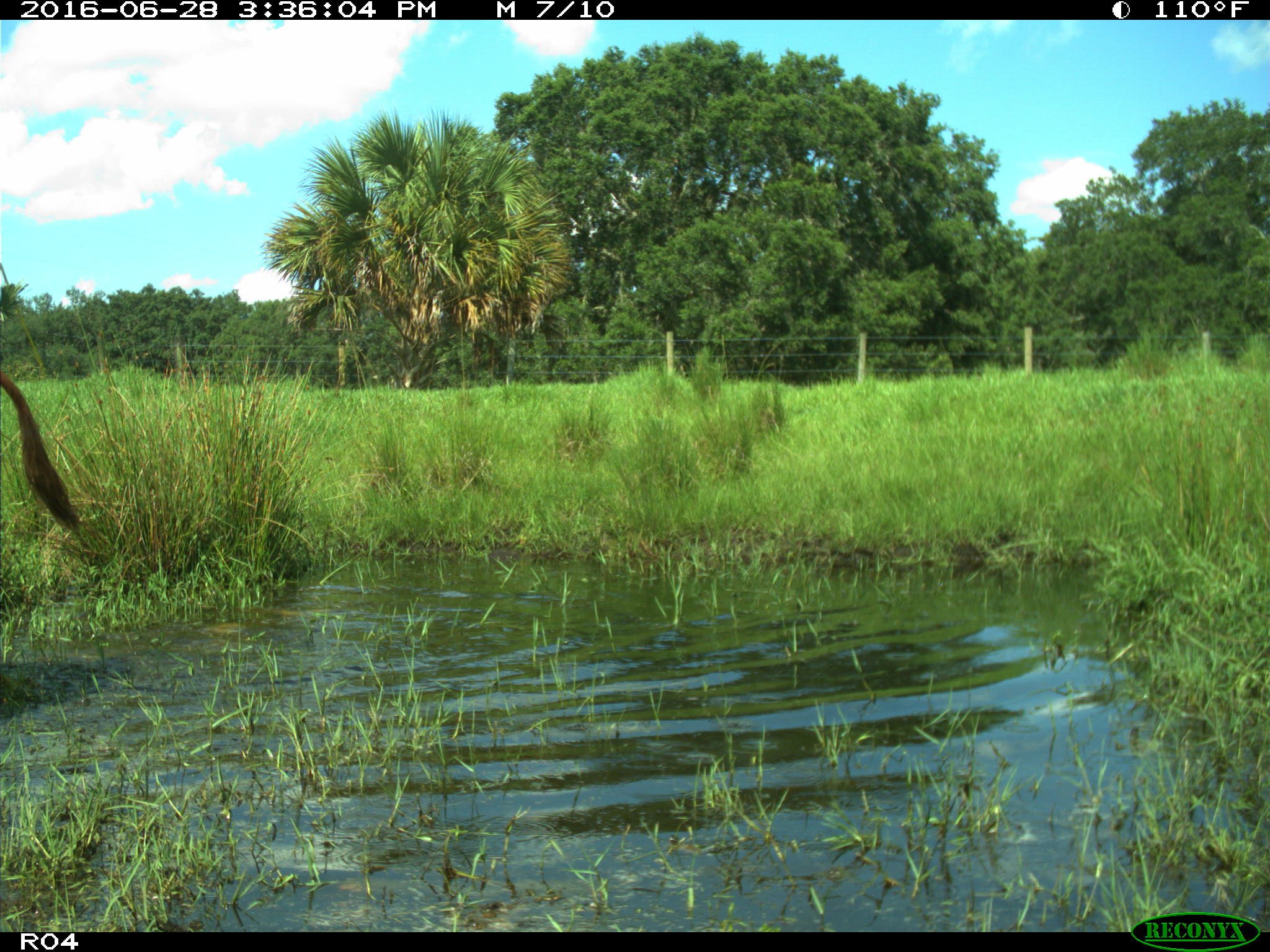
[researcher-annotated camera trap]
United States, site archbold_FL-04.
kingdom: Animalia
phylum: Chordata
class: Mammalia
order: Artiodactyla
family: Bovidae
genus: Bos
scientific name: Bos taurus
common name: domestic cow